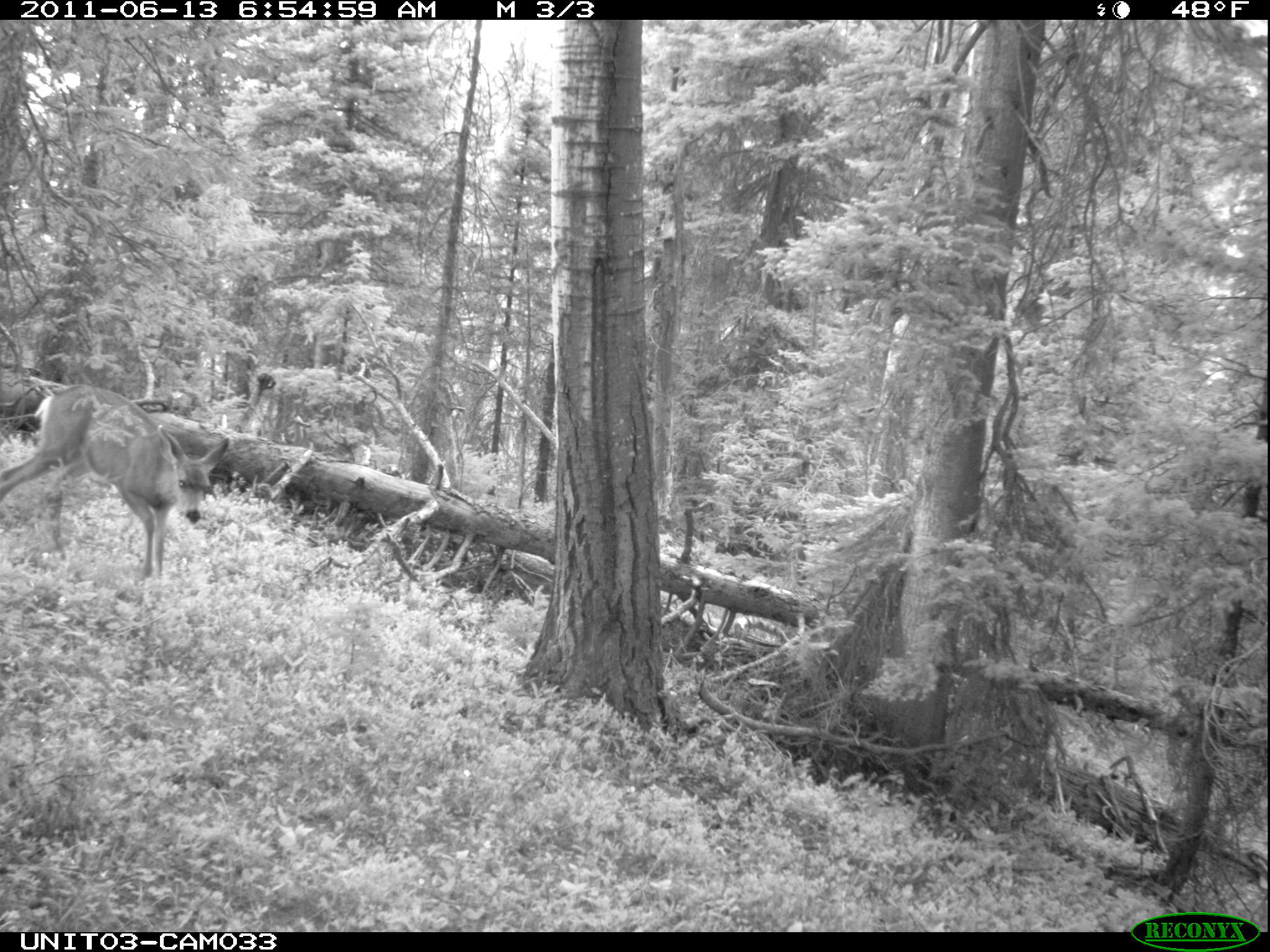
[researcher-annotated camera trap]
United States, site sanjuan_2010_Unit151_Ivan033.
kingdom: Animalia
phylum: Chordata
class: Mammalia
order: Artiodactyla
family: Cervidae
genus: Odocoileus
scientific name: Odocoileus hemionus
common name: mule deer